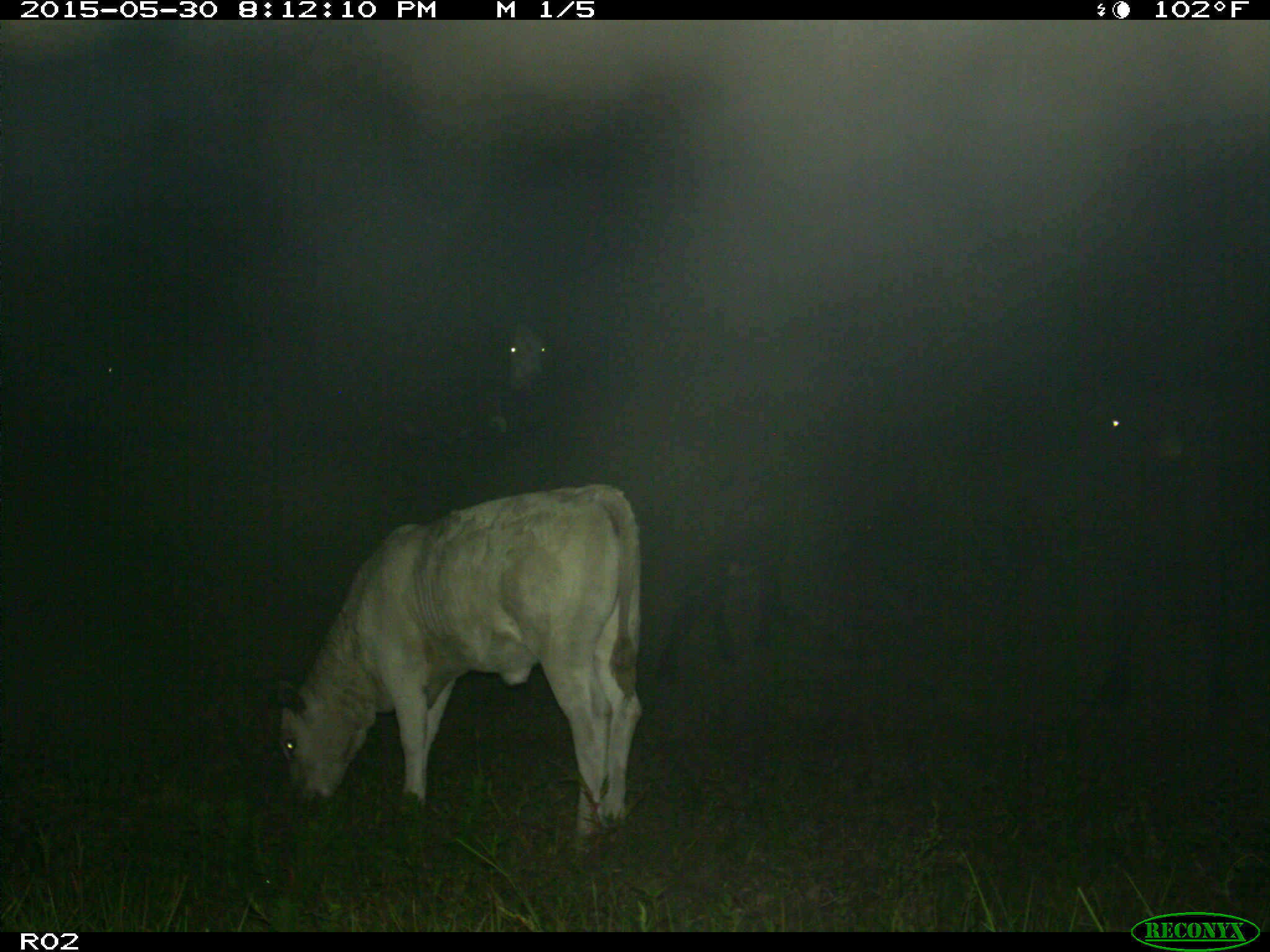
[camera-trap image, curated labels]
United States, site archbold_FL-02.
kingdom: Animalia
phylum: Chordata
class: Mammalia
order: Artiodactyla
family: Bovidae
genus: Bos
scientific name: Bos taurus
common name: domestic cow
Bos taurus (domestic cow).